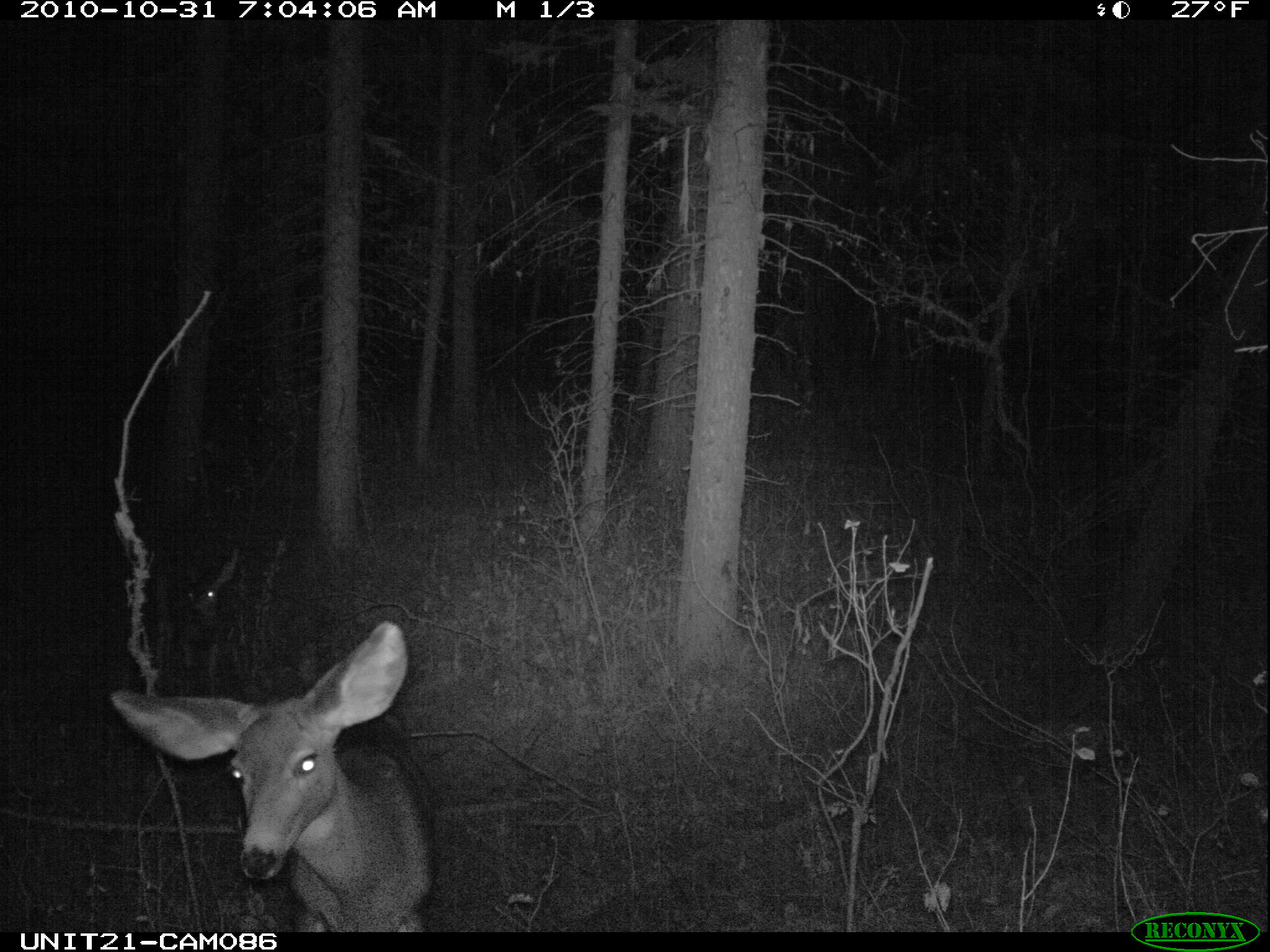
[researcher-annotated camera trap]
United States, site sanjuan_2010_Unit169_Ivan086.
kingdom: Animalia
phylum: Chordata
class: Mammalia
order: Artiodactyla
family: Cervidae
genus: Odocoileus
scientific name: Odocoileus hemionus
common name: mule deer